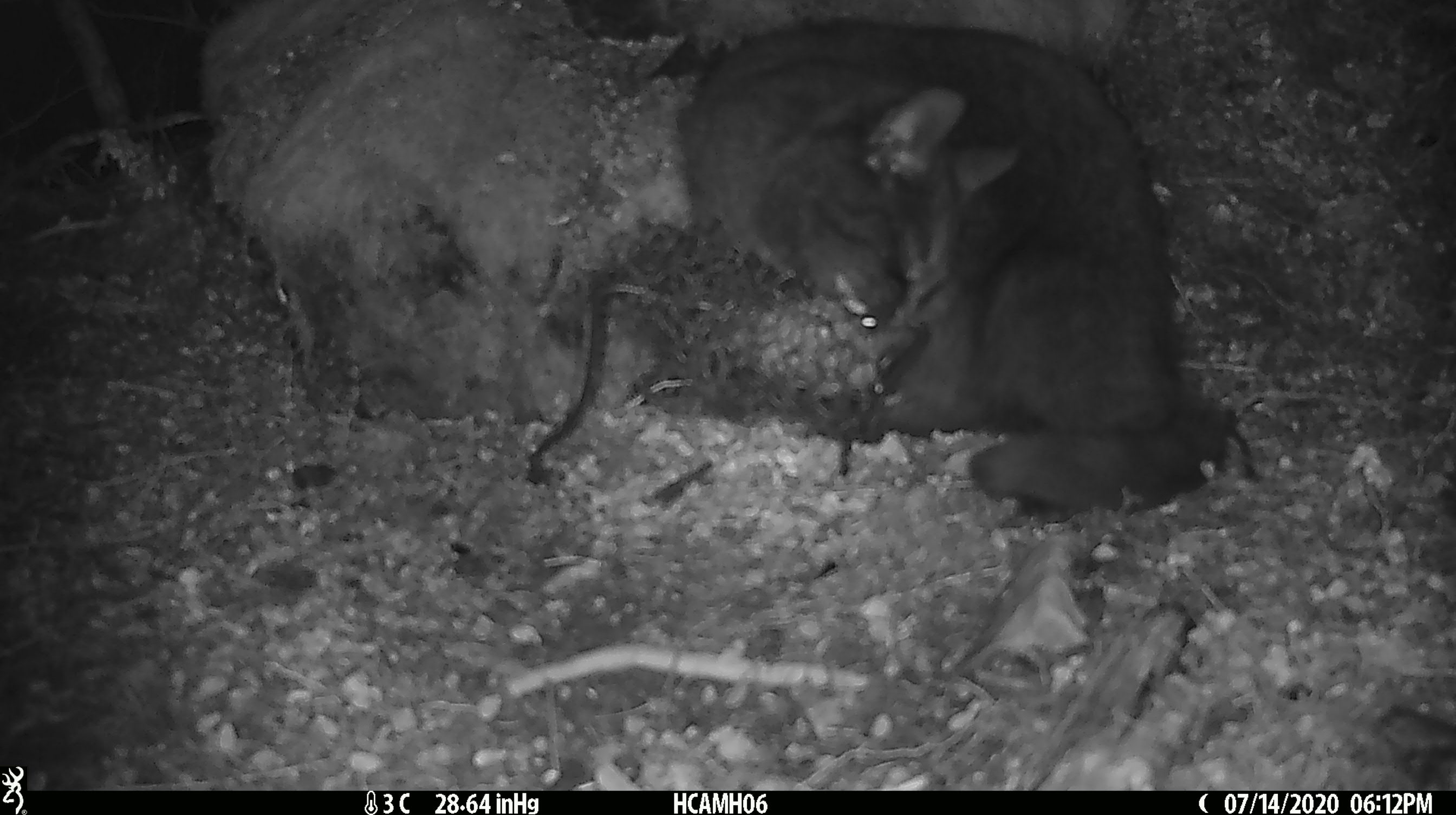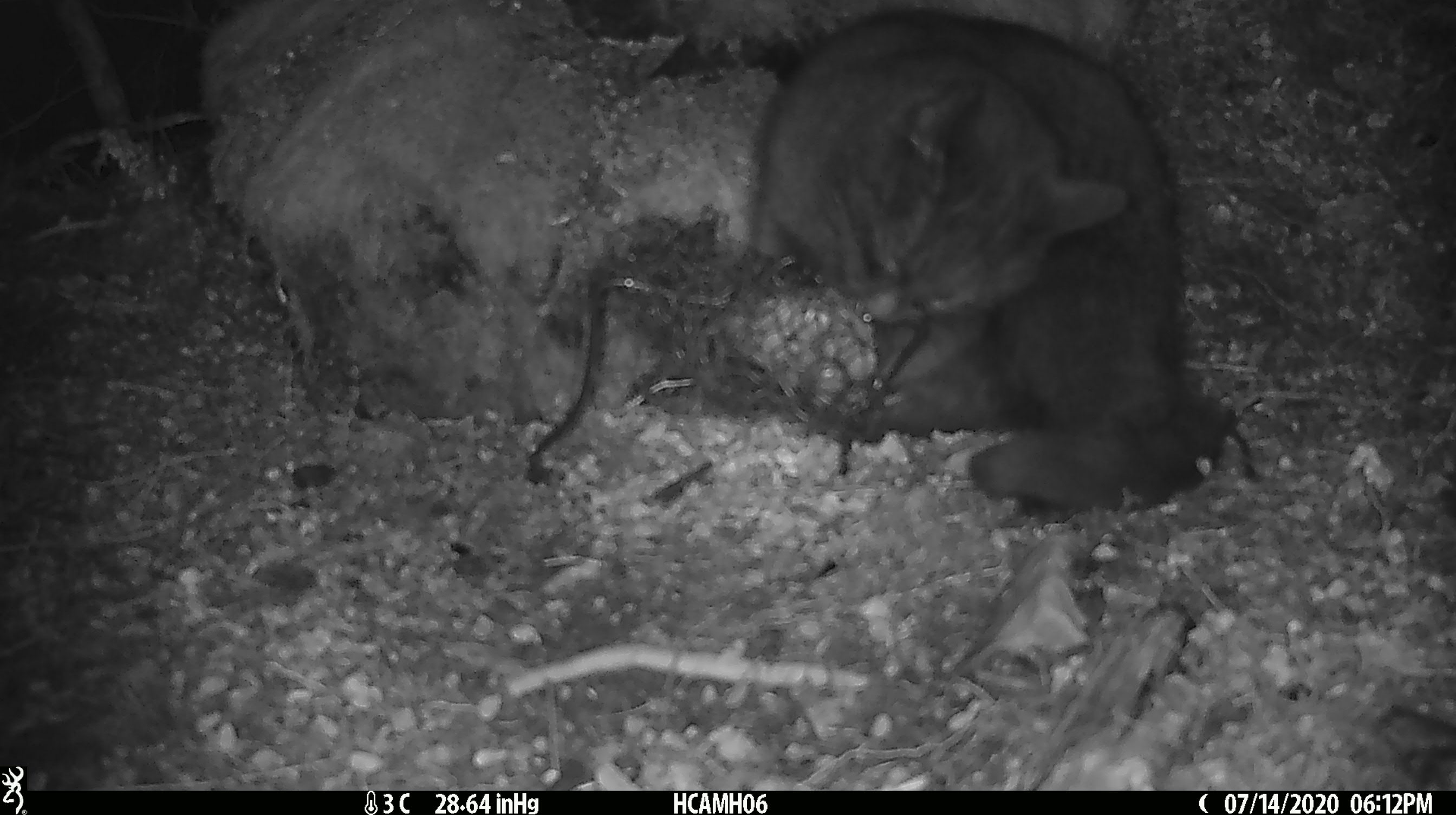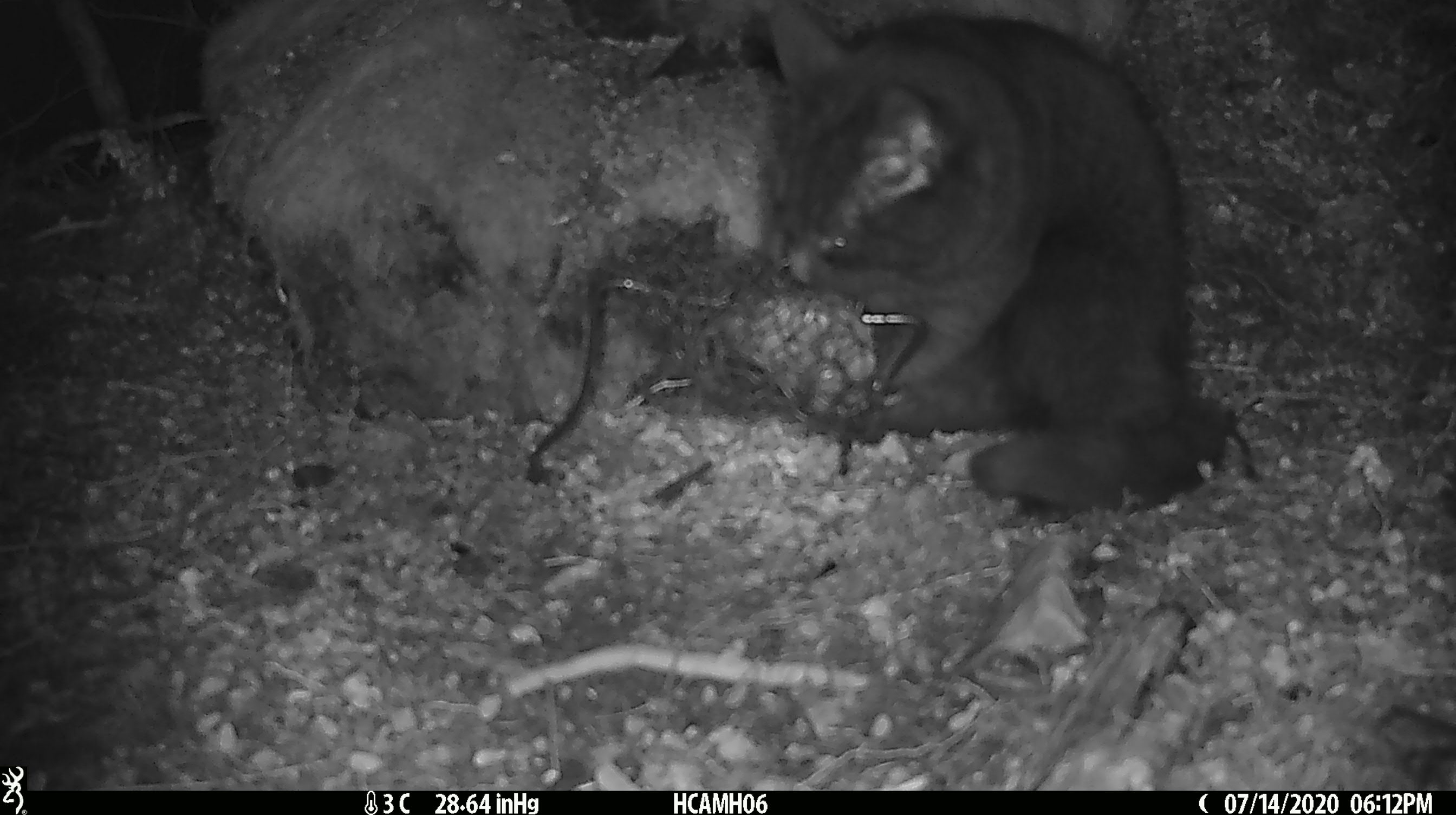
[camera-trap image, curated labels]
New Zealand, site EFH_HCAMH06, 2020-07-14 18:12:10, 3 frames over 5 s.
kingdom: Animalia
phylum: Chordata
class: Mammalia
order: Carnivora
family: Felidae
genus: Felis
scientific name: Felis catus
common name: domestic cat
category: cat